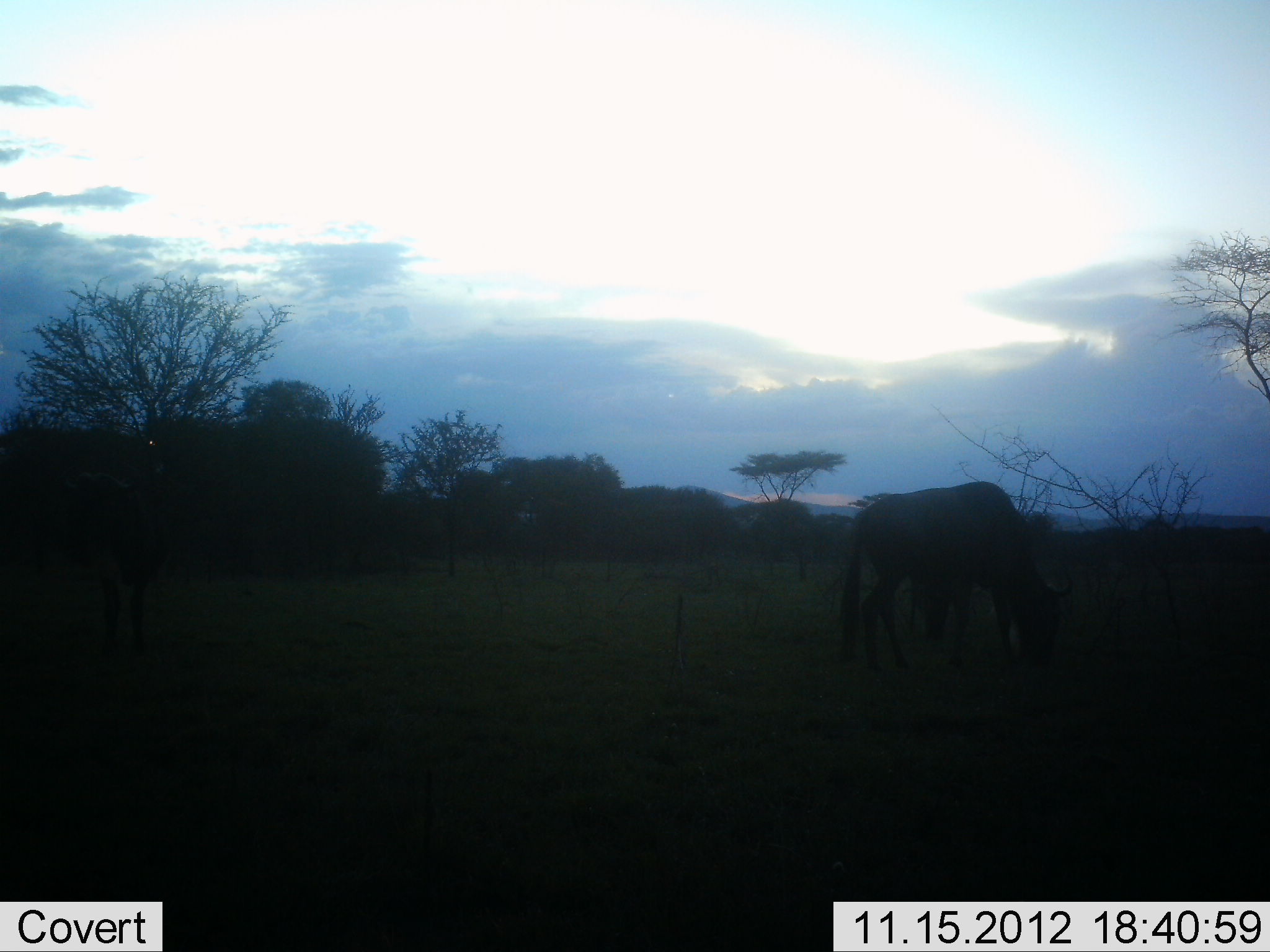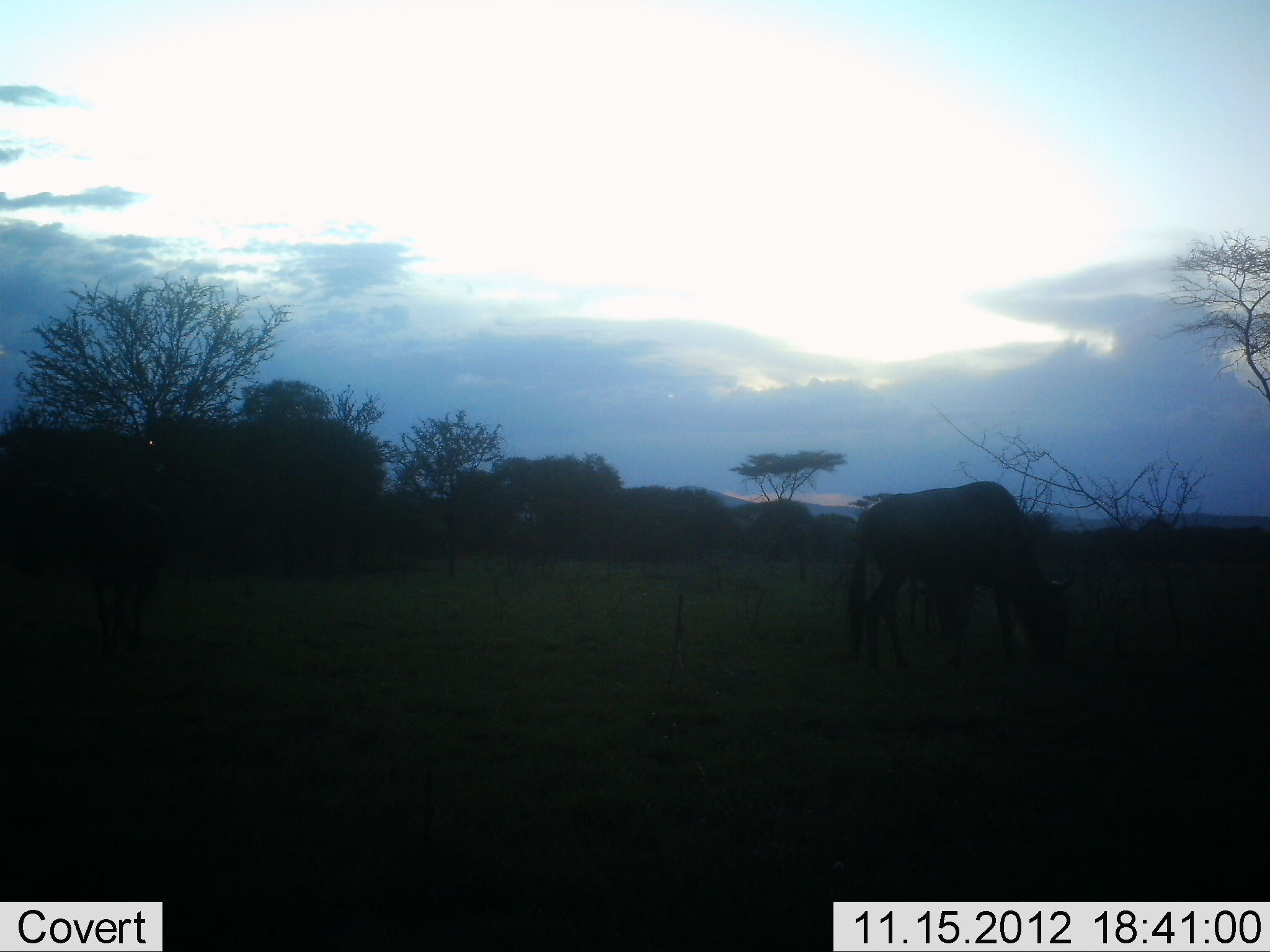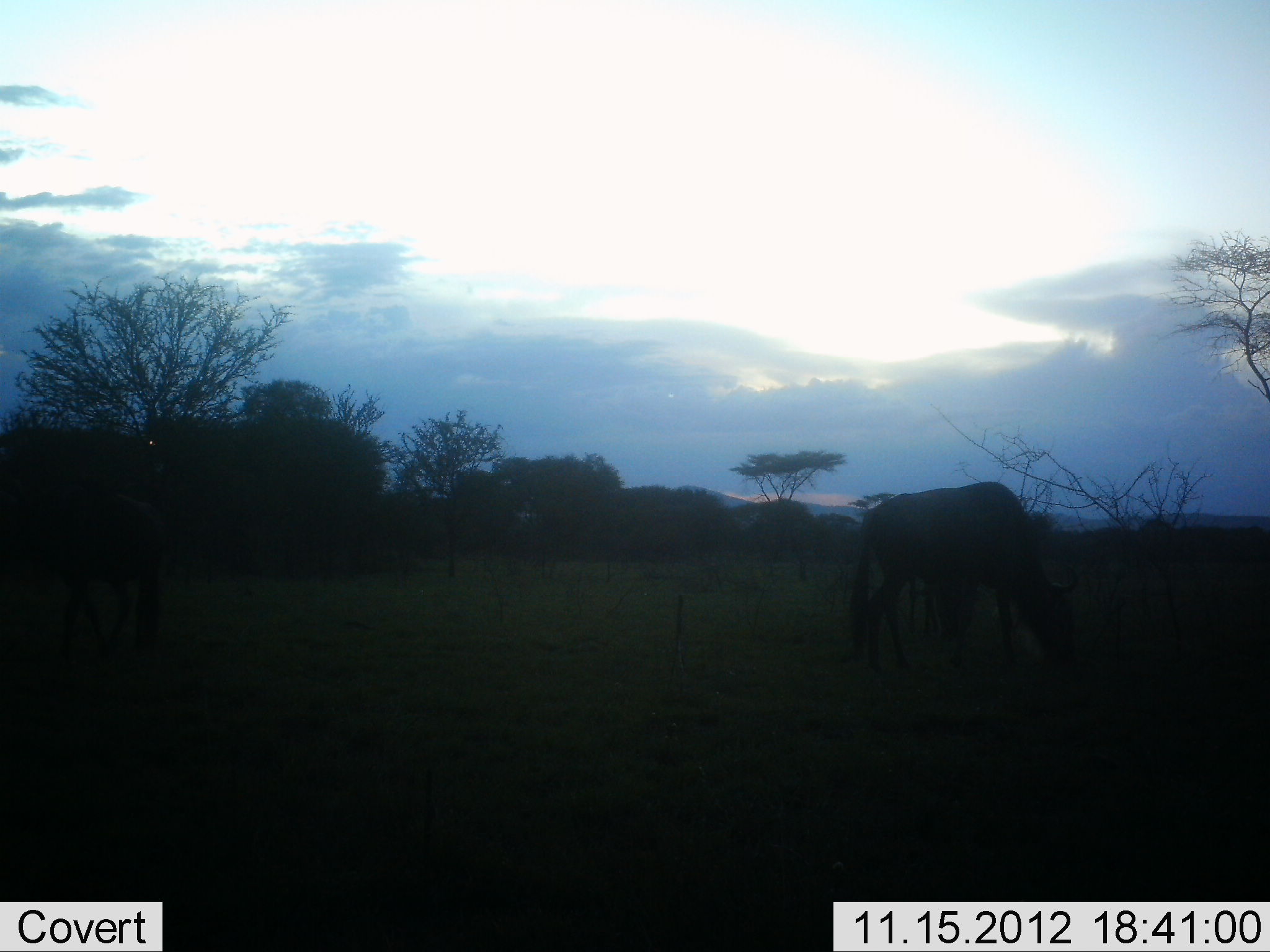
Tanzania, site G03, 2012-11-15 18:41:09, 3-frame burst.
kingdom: Animalia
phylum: Chordata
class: Mammalia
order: Artiodactyla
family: Bovidae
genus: Connochaetes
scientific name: Connochaetes taurinus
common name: blue wildebeest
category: wildebeest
Wildebeest (blue wildebeest) (Connochaetes taurinus), count 1. Behavior (volunteer vote fractions): standing 50%, resting 0%, moving 10%, interacting 0%. Young present (vote fraction): 0%. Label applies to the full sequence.